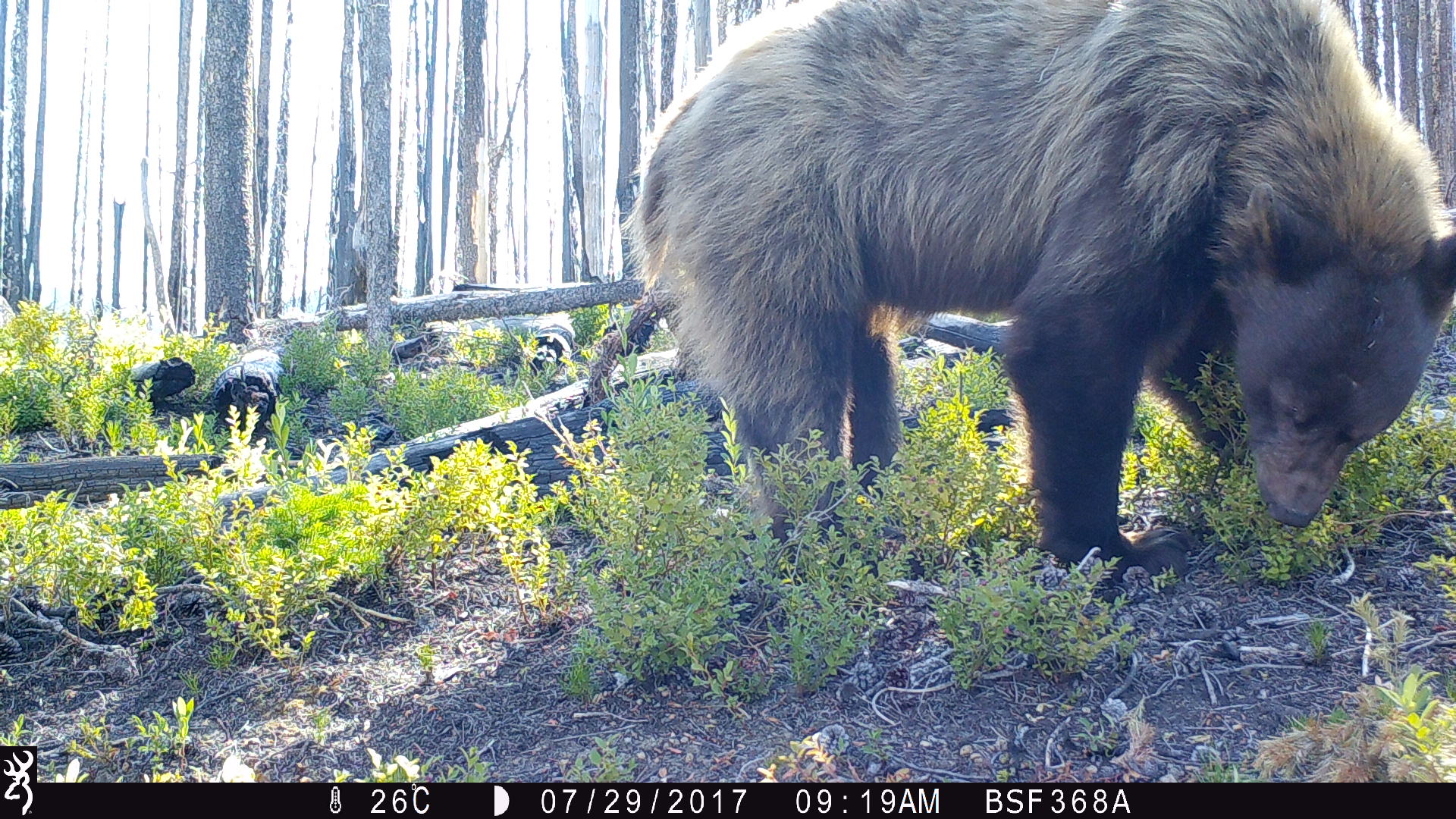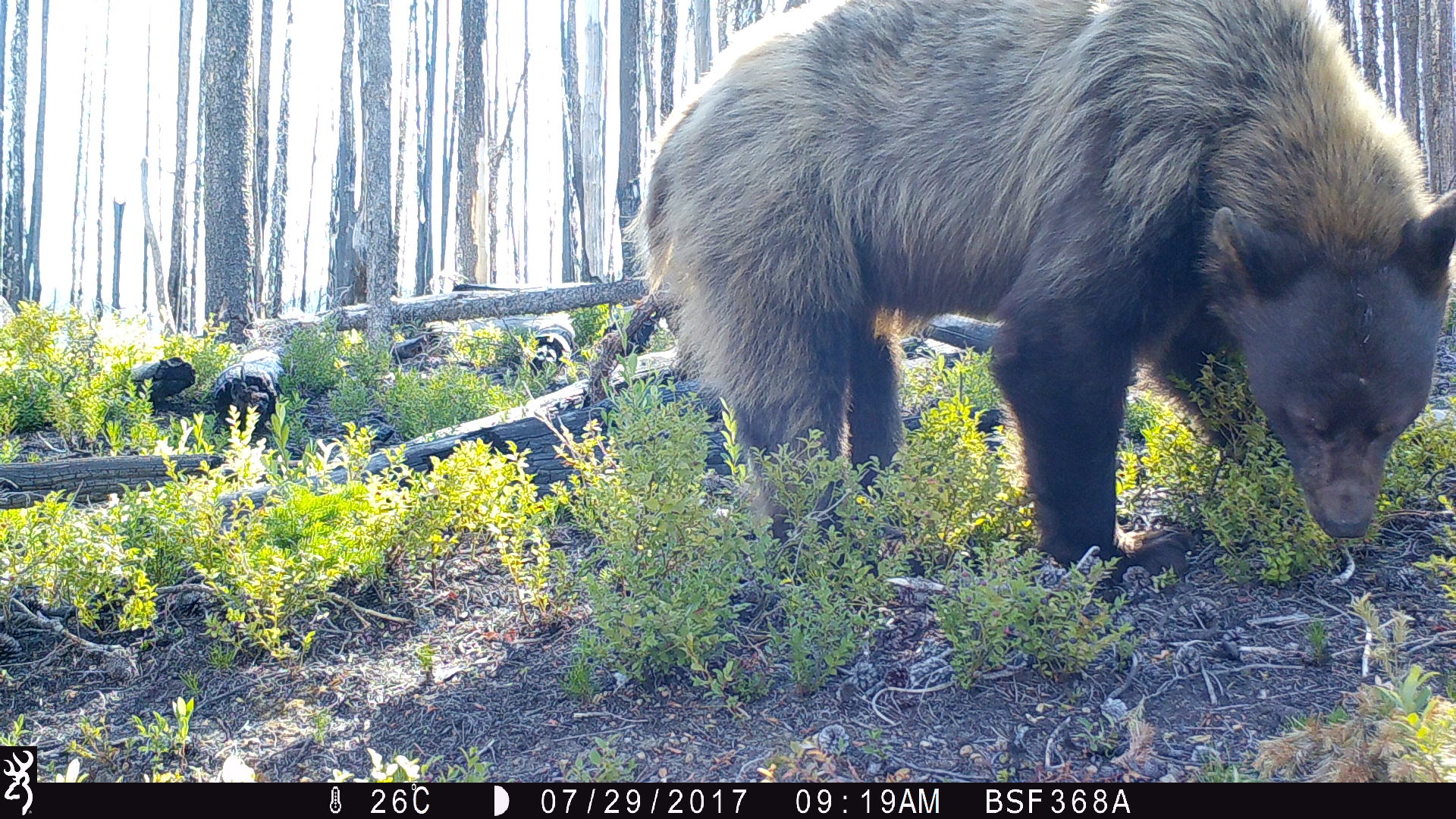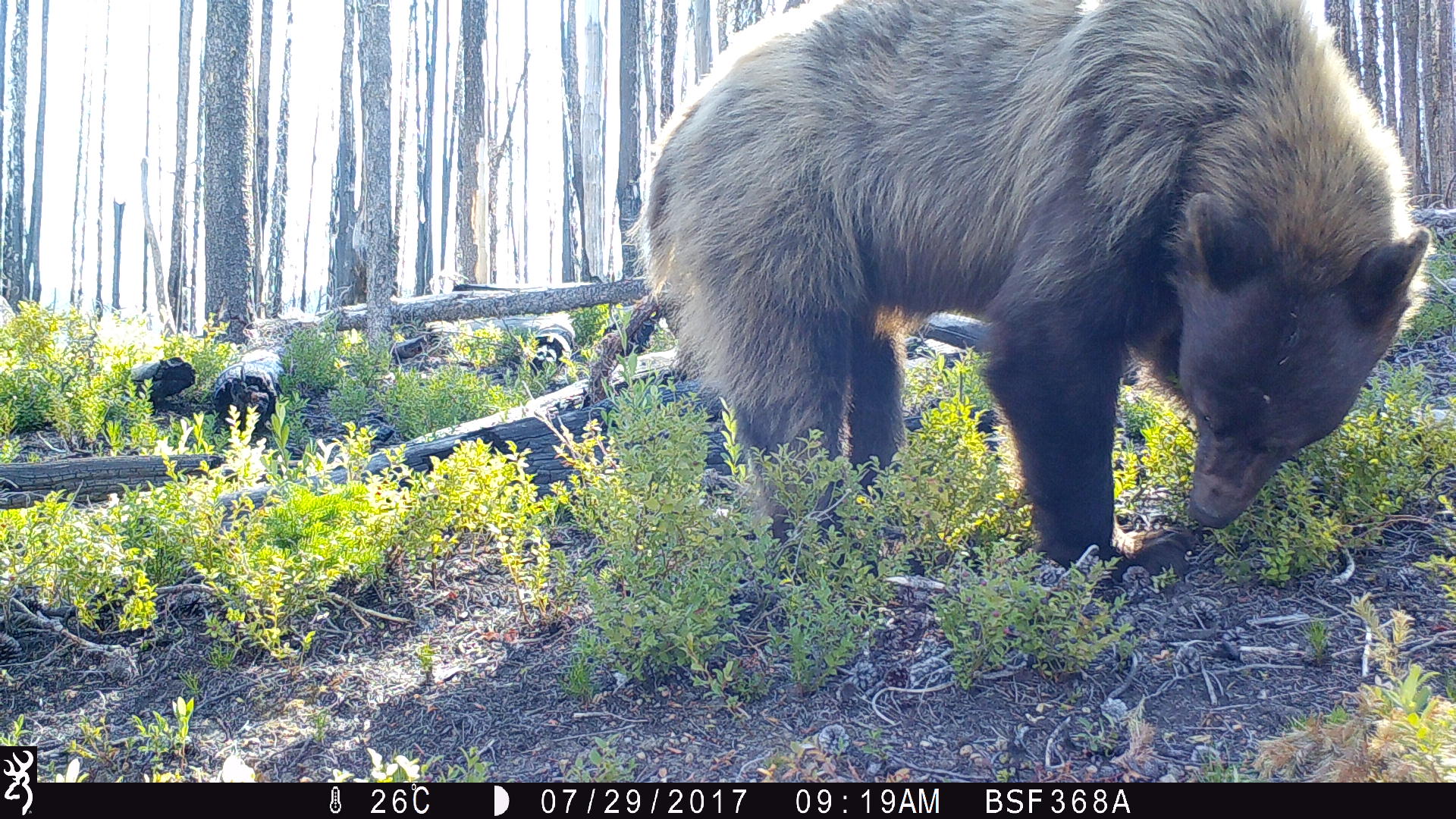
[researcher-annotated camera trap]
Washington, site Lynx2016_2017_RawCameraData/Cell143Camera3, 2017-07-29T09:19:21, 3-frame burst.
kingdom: Animalia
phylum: Chordata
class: Mammalia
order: Carnivora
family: Ursidae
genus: Ursus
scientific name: Ursus americanus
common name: american black bear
Ursus americanus (american black bear). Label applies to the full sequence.